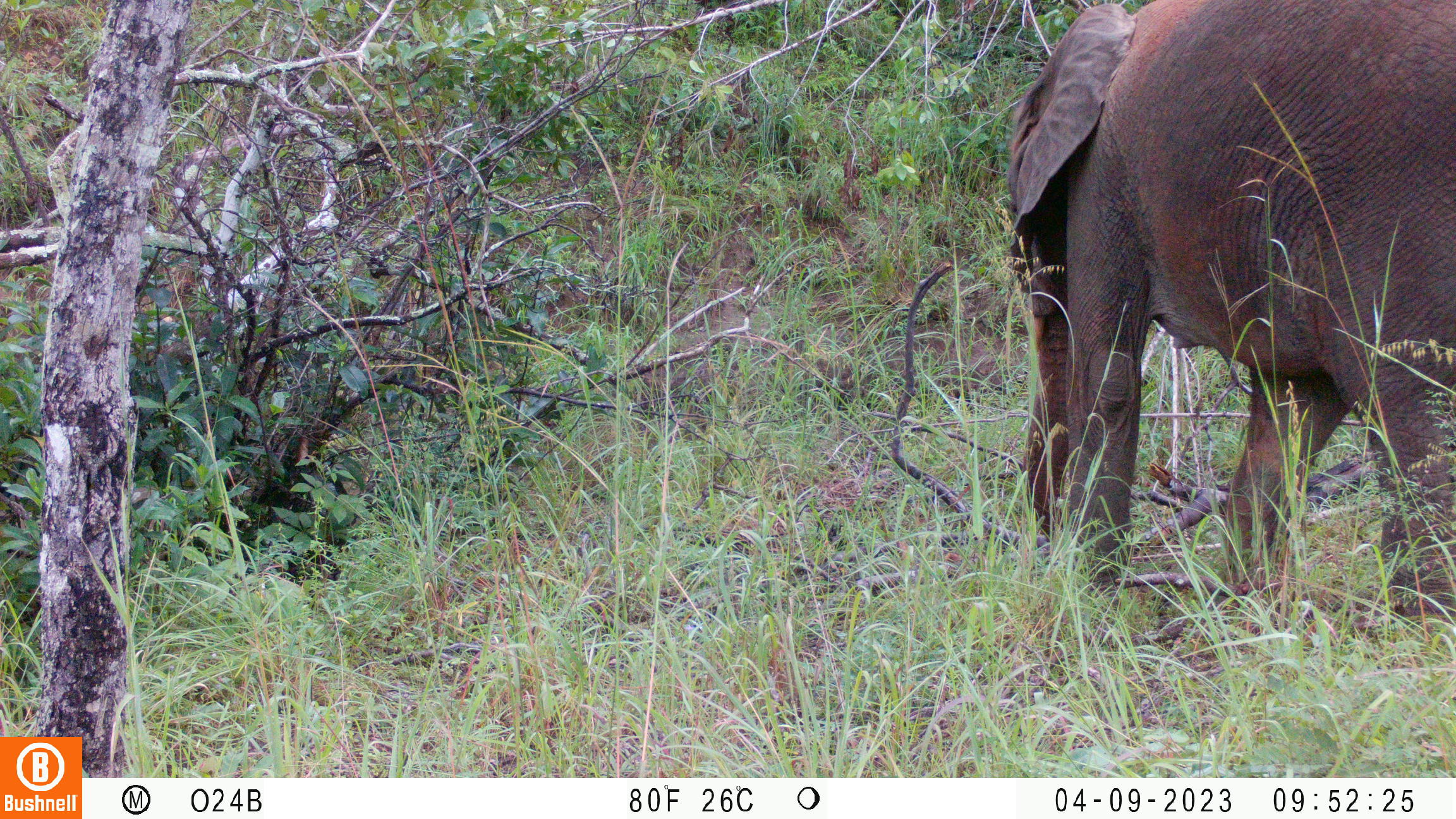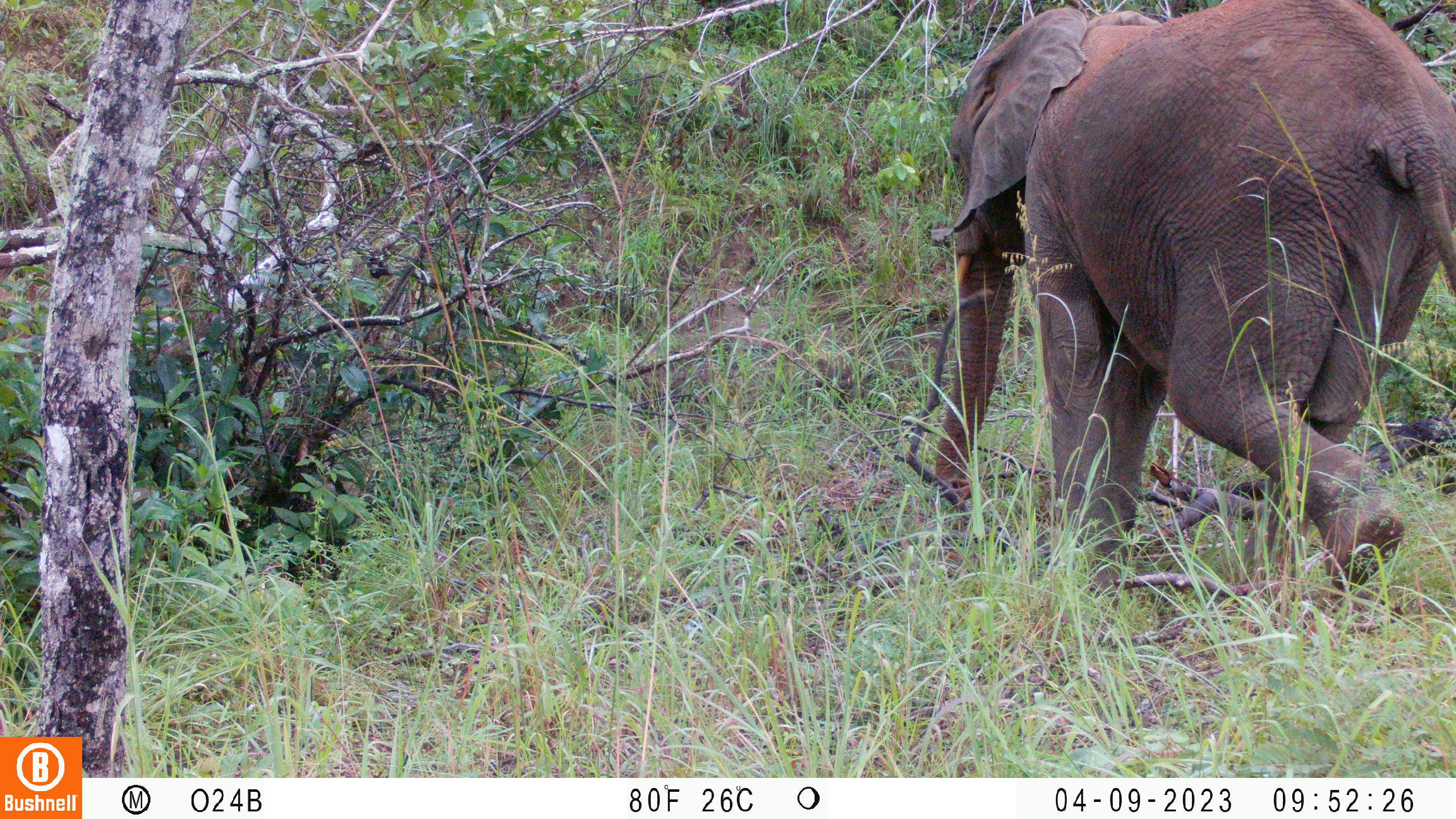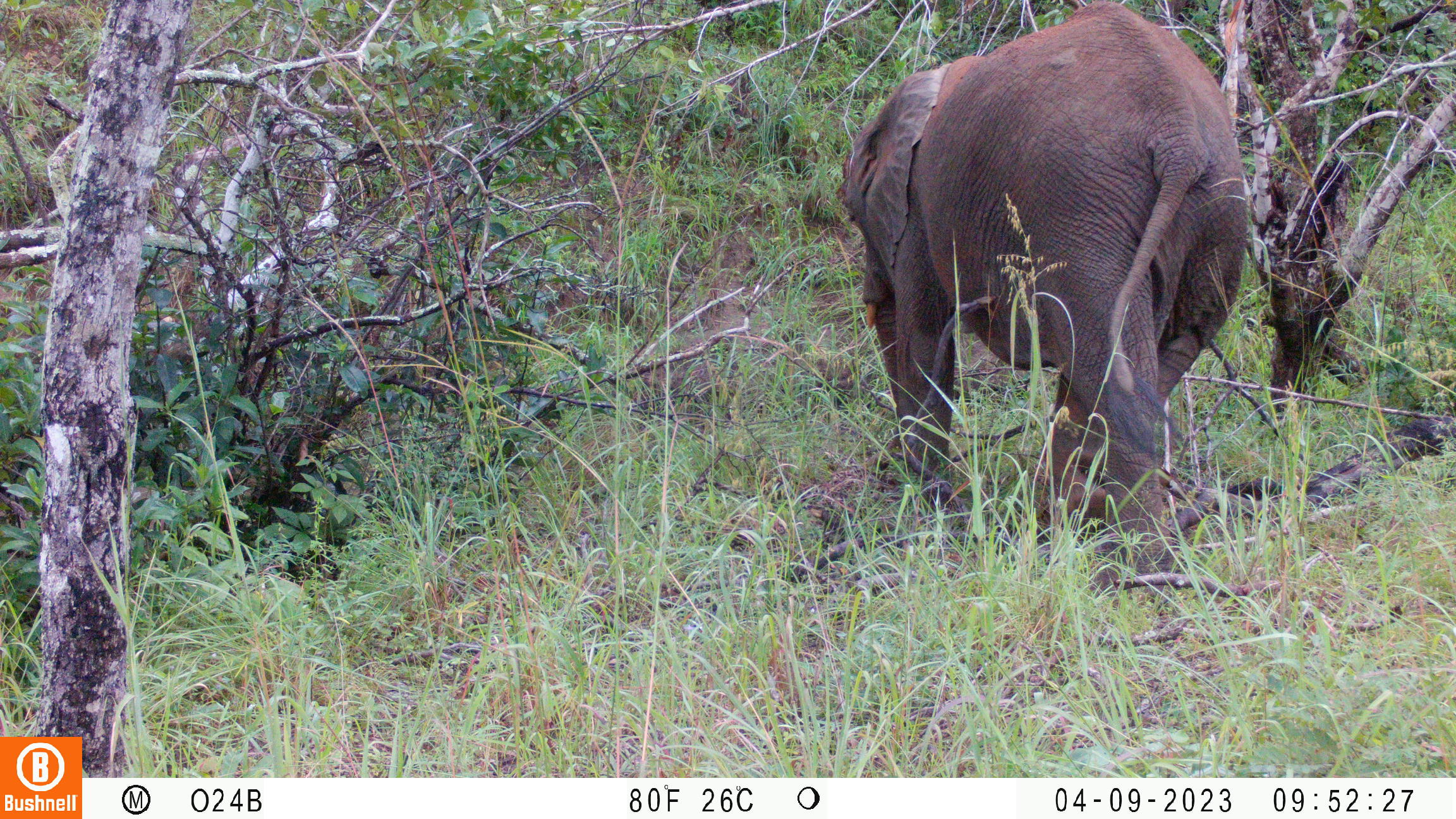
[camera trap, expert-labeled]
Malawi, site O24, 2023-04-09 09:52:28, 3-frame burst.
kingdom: Animalia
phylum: Chordata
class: Mammalia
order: Proboscidea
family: Elephantidae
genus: Loxodonta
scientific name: Loxodonta africana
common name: african savanna elephant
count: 1